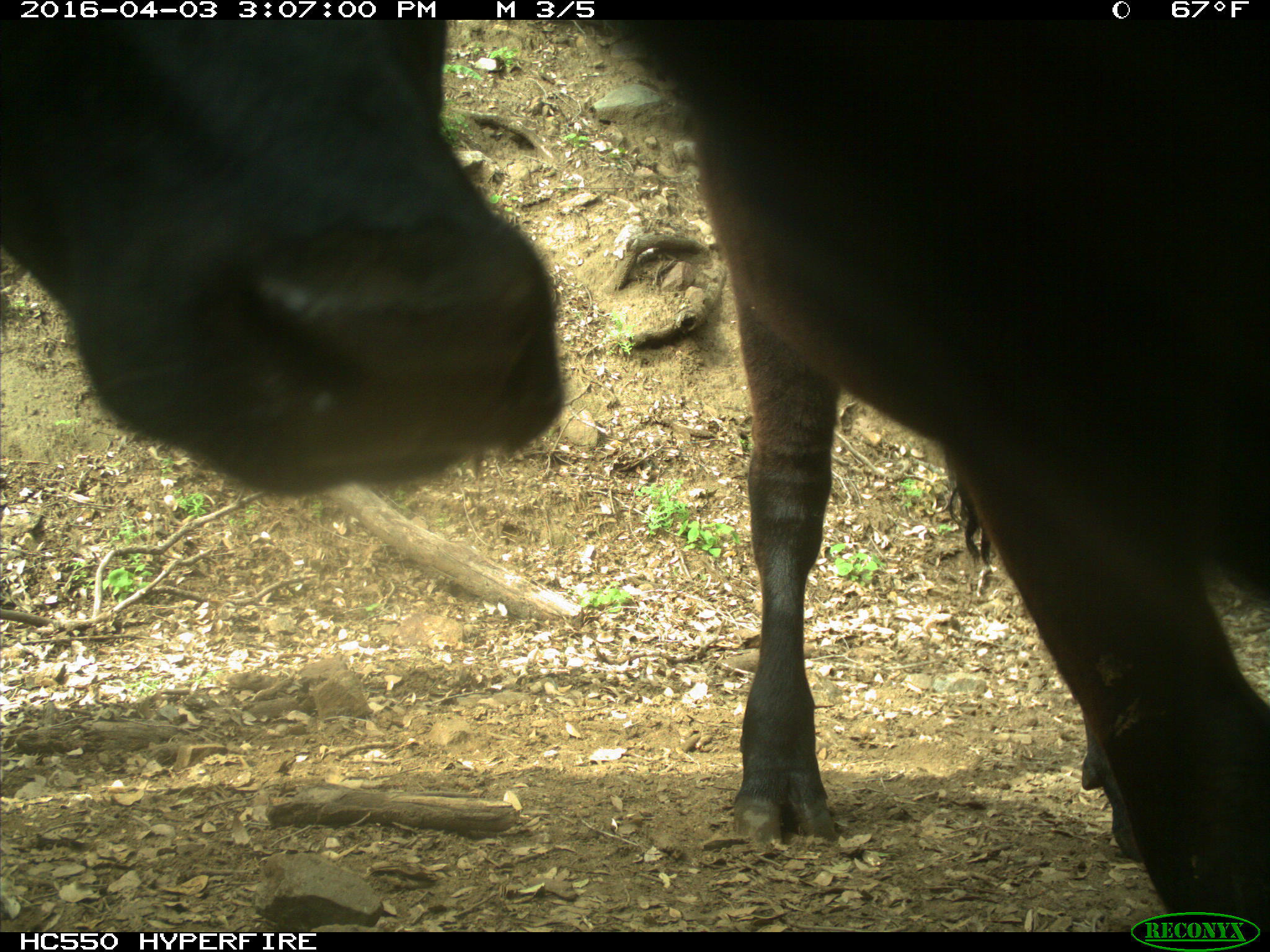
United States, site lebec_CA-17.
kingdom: Animalia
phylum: Chordata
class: Mammalia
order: Artiodactyla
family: Bovidae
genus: Bos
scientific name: Bos taurus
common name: domestic cow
Bos taurus (domestic cow).